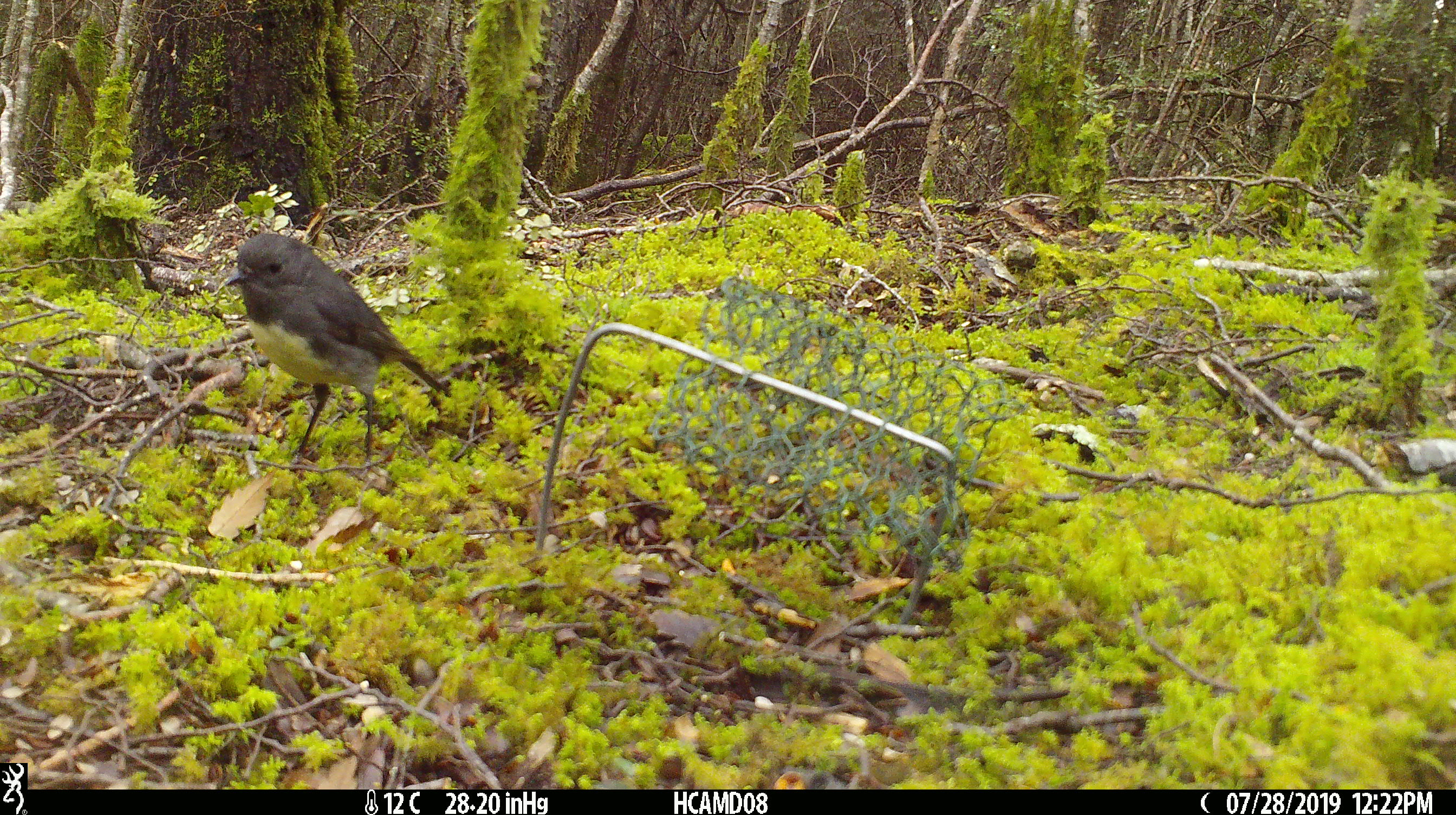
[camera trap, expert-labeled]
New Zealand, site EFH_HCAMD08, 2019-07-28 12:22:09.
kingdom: Animalia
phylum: Chordata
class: Aves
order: Passeriformes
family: Petroicidae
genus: Petroica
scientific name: Petroica australis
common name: new zealand robin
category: robin